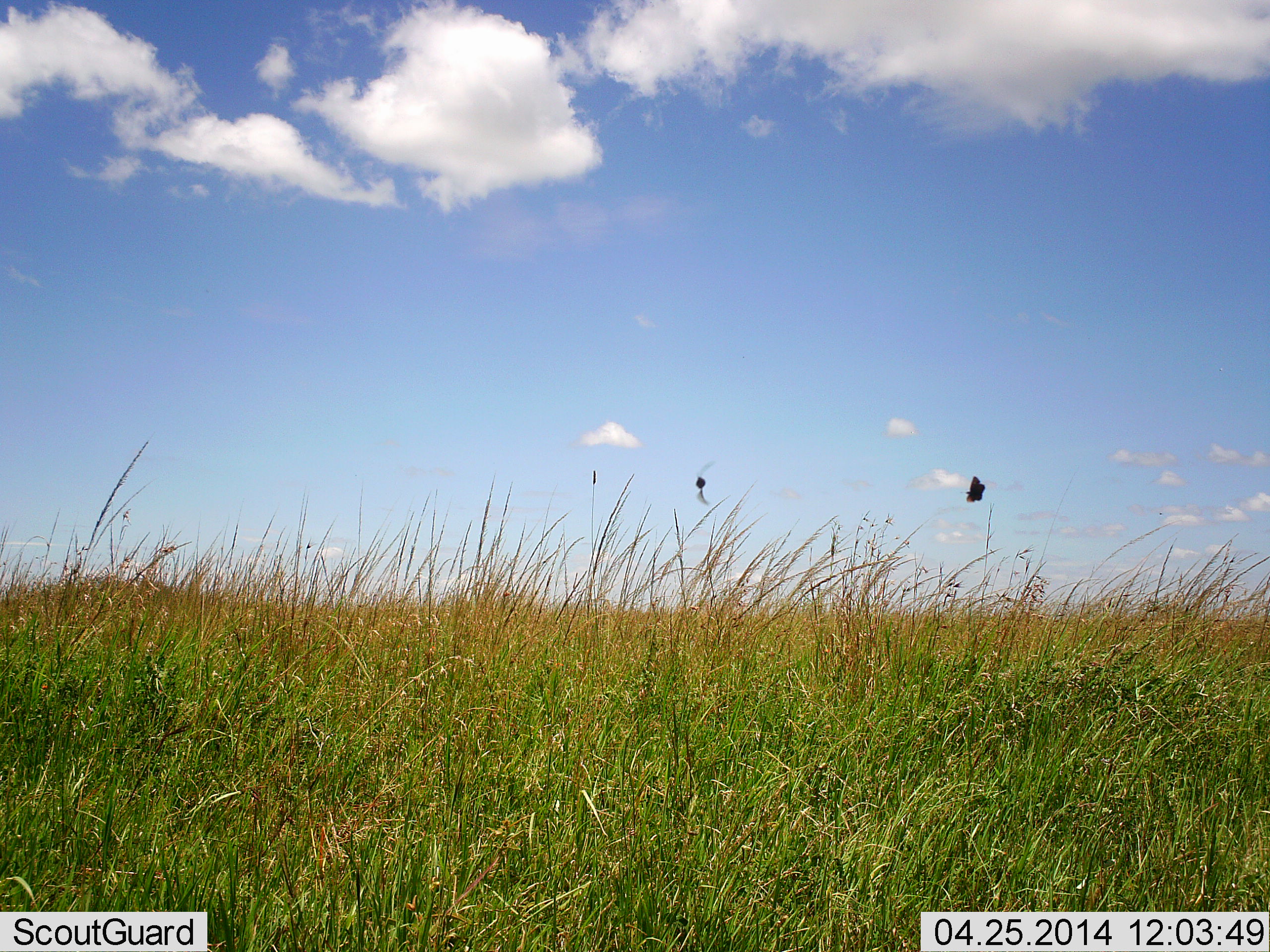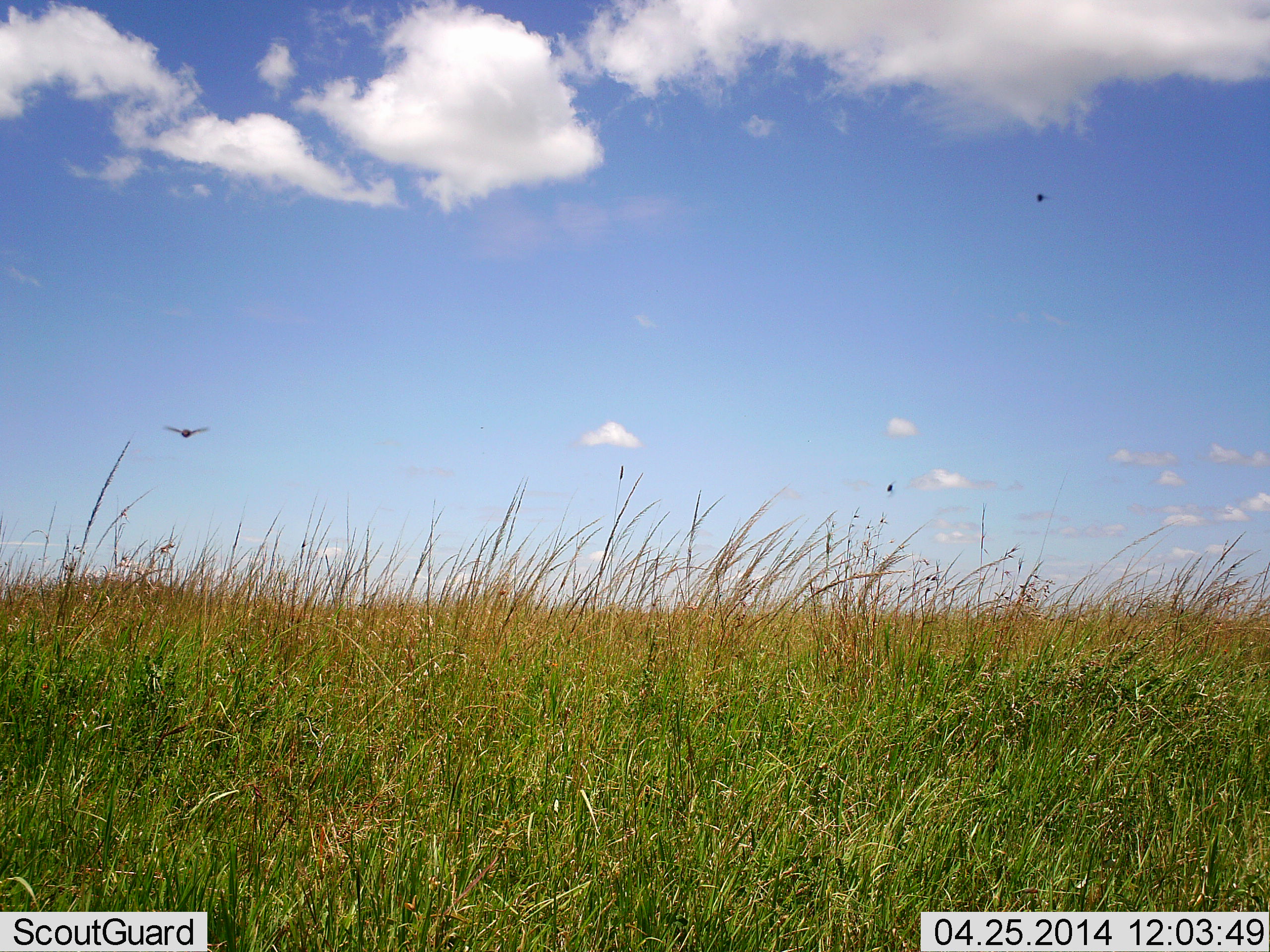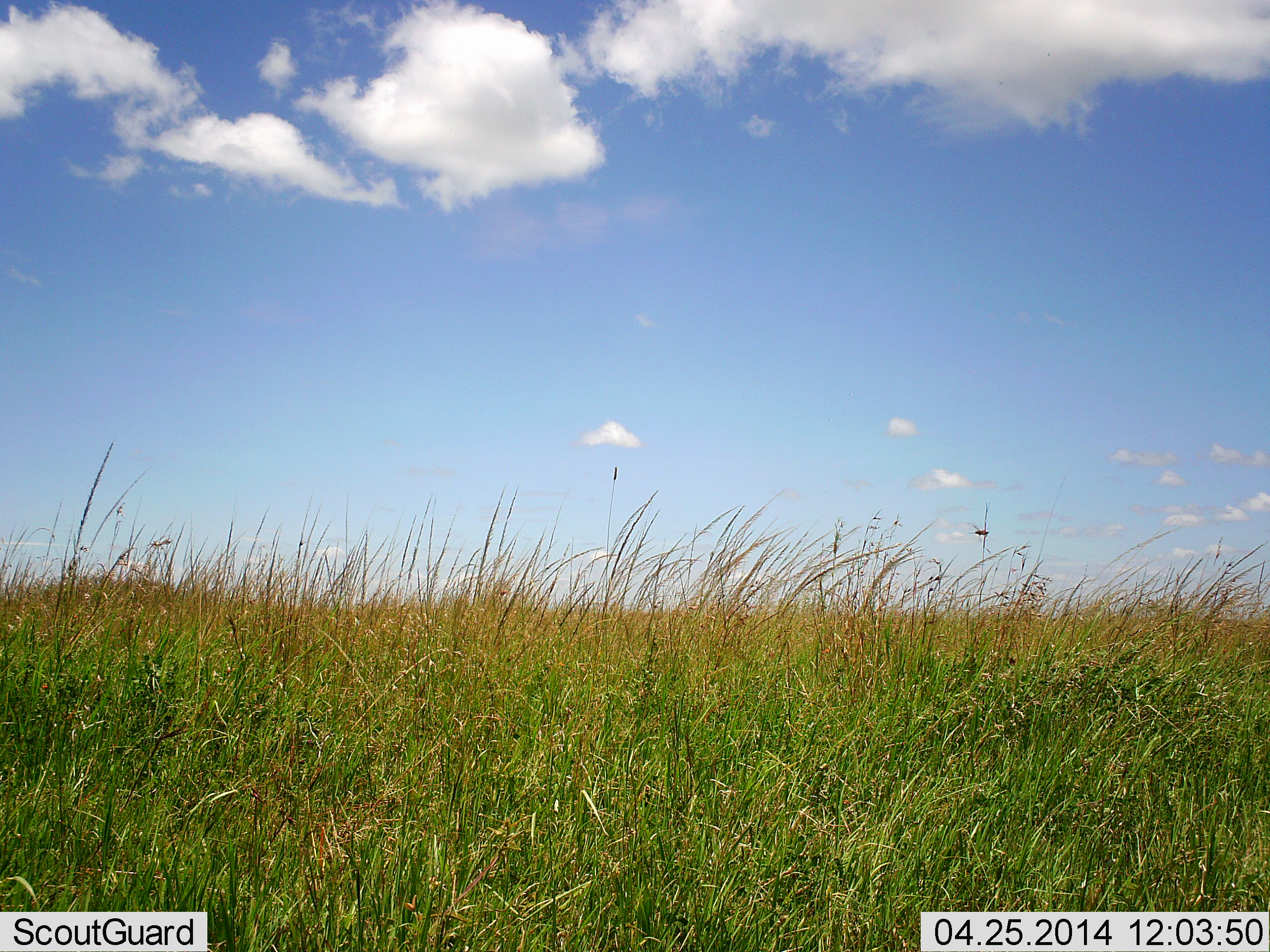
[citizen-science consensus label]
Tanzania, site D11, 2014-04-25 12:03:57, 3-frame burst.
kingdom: Animalia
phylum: Arthropoda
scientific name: Arthropoda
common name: arthropods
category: insectspider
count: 3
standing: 0%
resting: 0%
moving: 100%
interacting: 0%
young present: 0%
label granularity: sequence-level